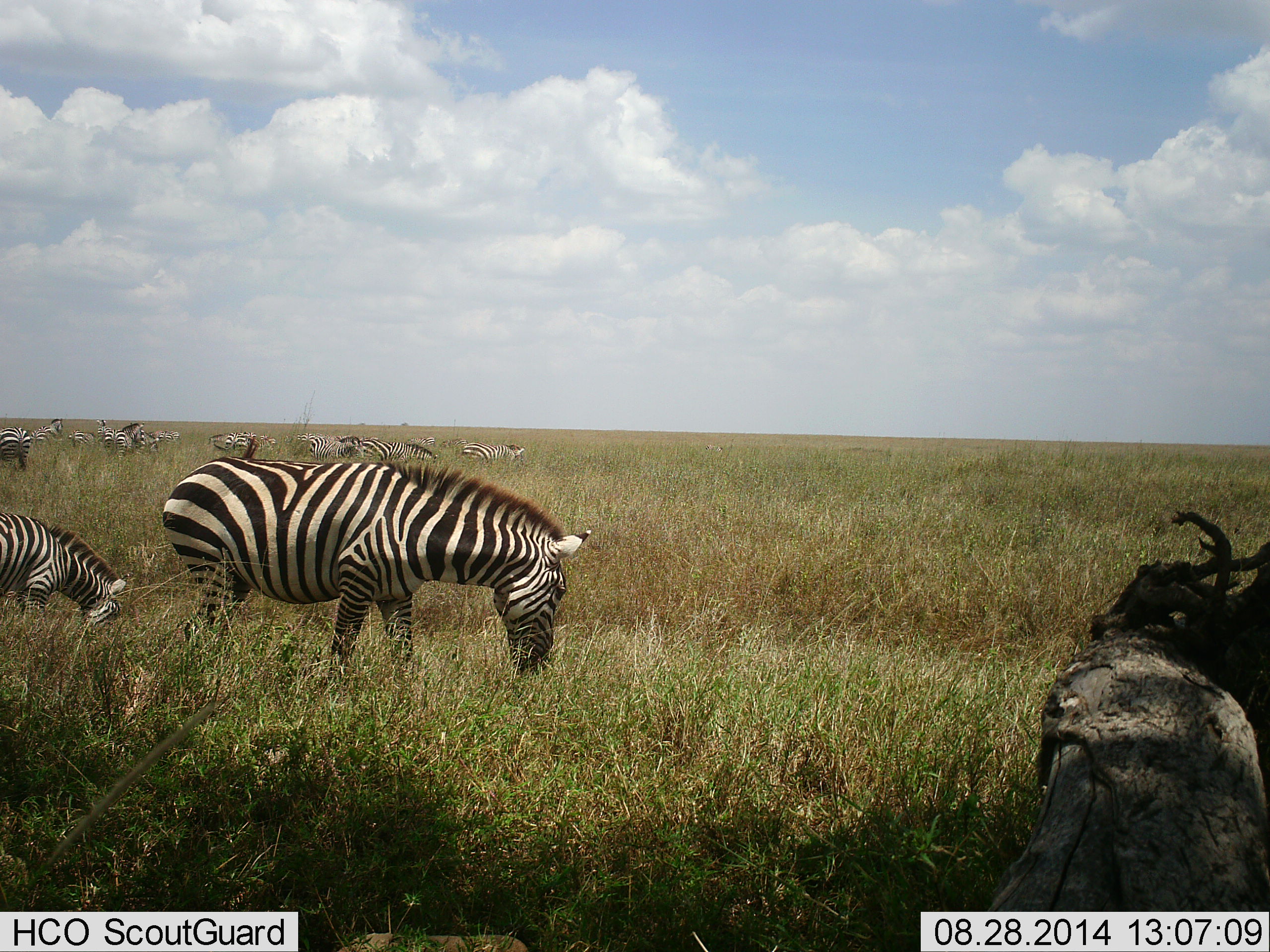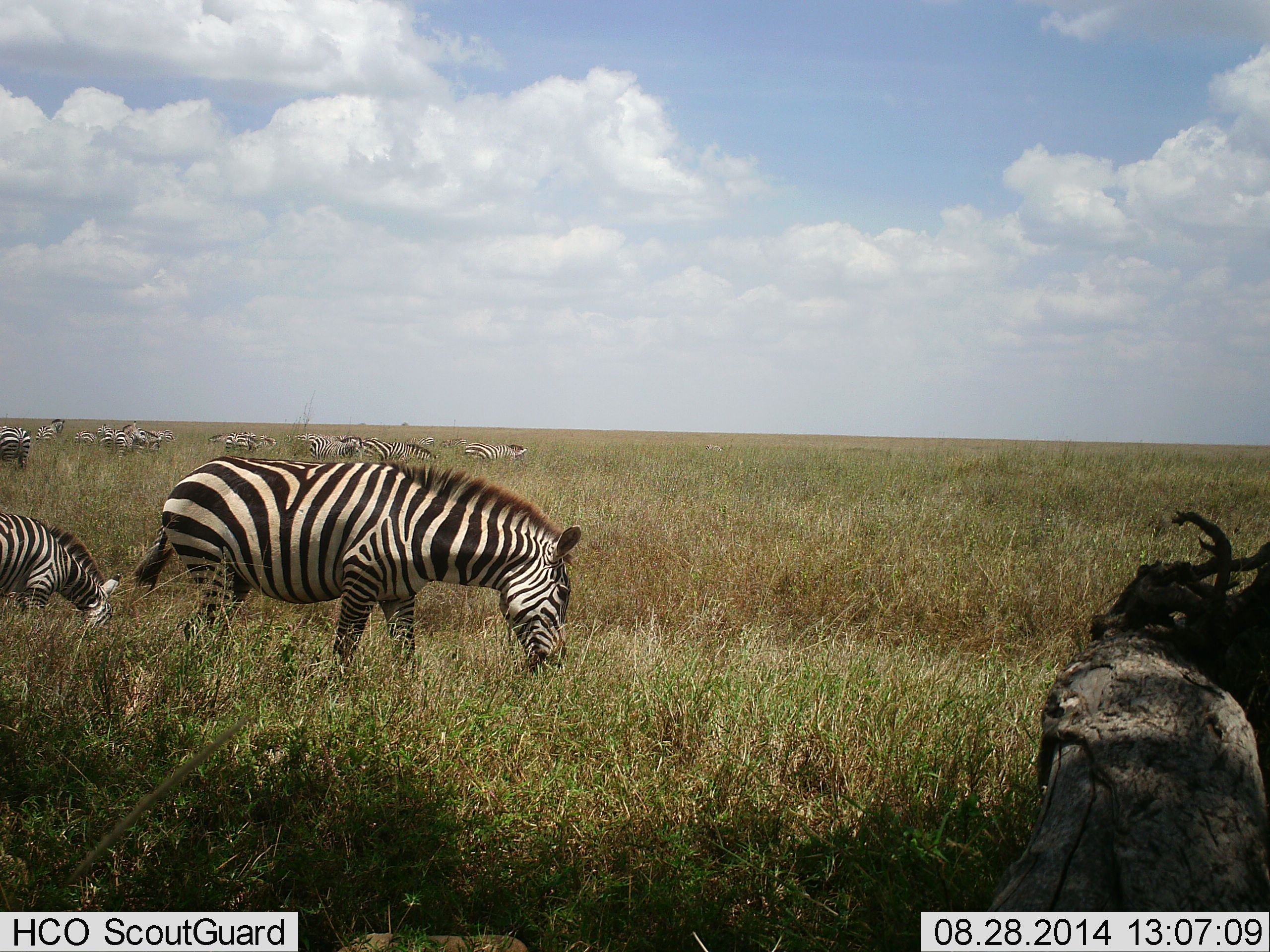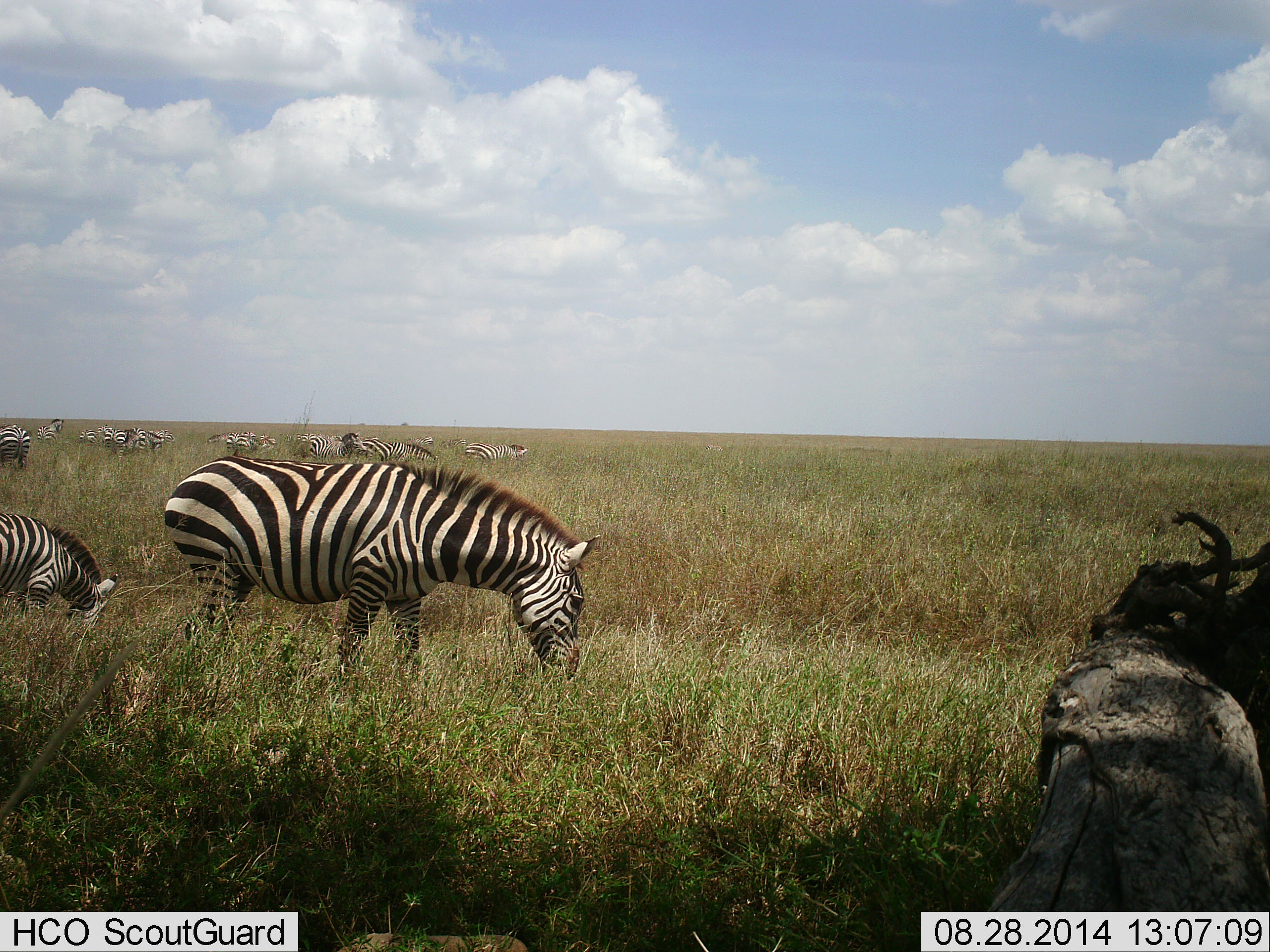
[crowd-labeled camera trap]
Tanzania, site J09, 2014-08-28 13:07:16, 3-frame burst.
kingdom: Animalia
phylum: Chordata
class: Mammalia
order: Perissodactyla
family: Equidae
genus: Equus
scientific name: Equus quagga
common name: plains zebra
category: zebra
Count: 11-50.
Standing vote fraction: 30%.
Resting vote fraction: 0%.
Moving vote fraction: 20%.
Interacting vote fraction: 0%.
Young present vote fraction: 0%.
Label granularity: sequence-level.